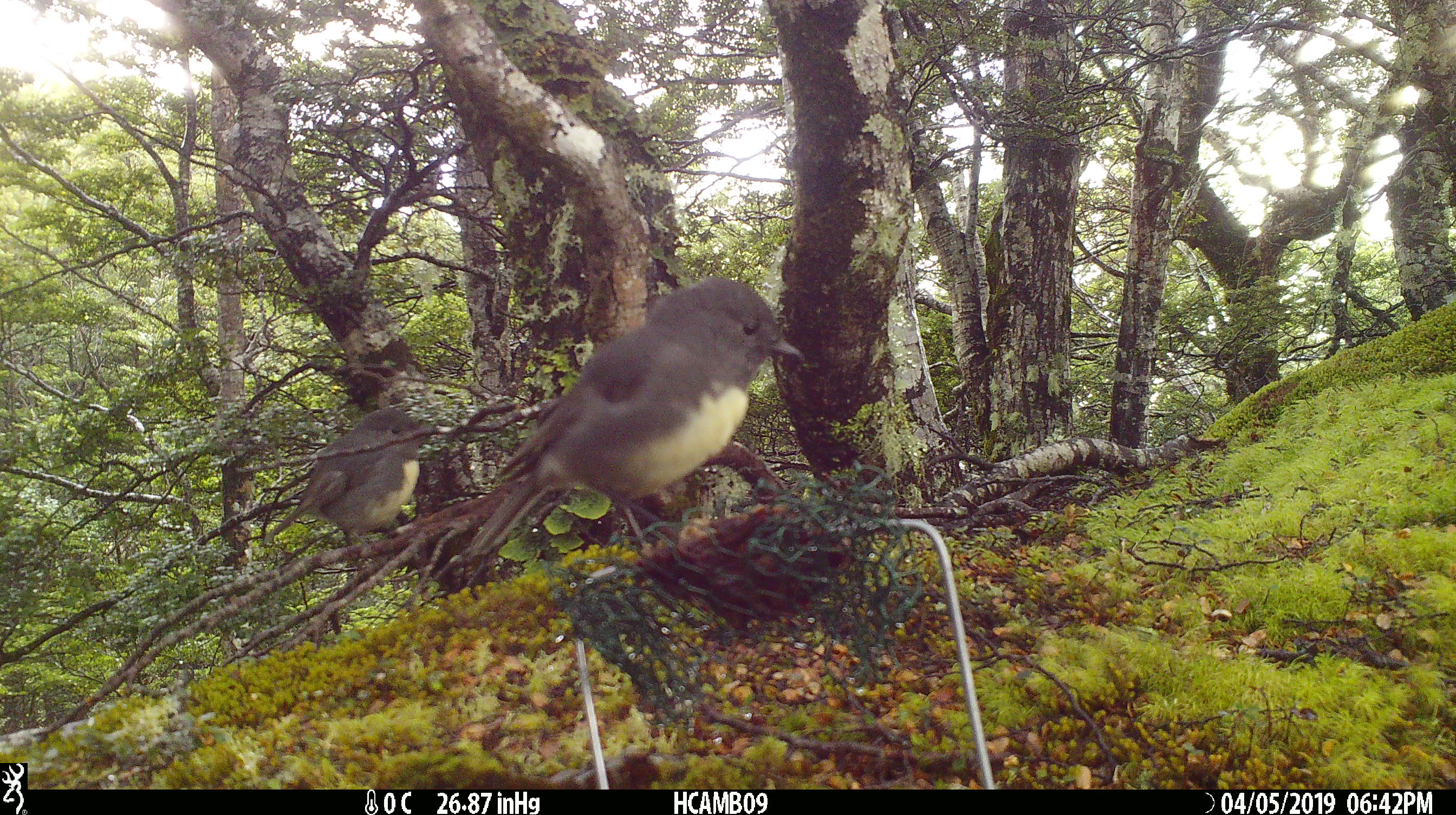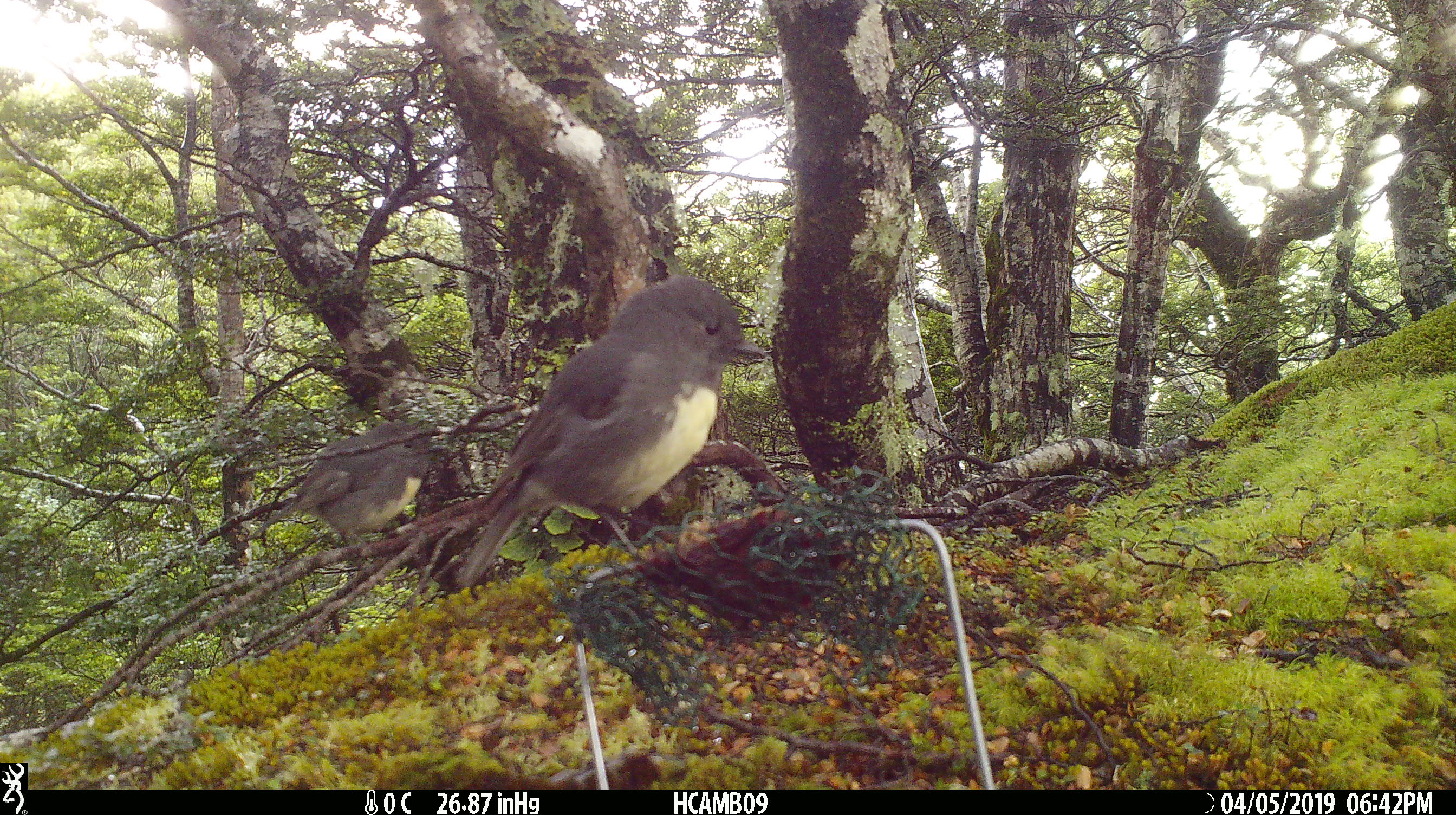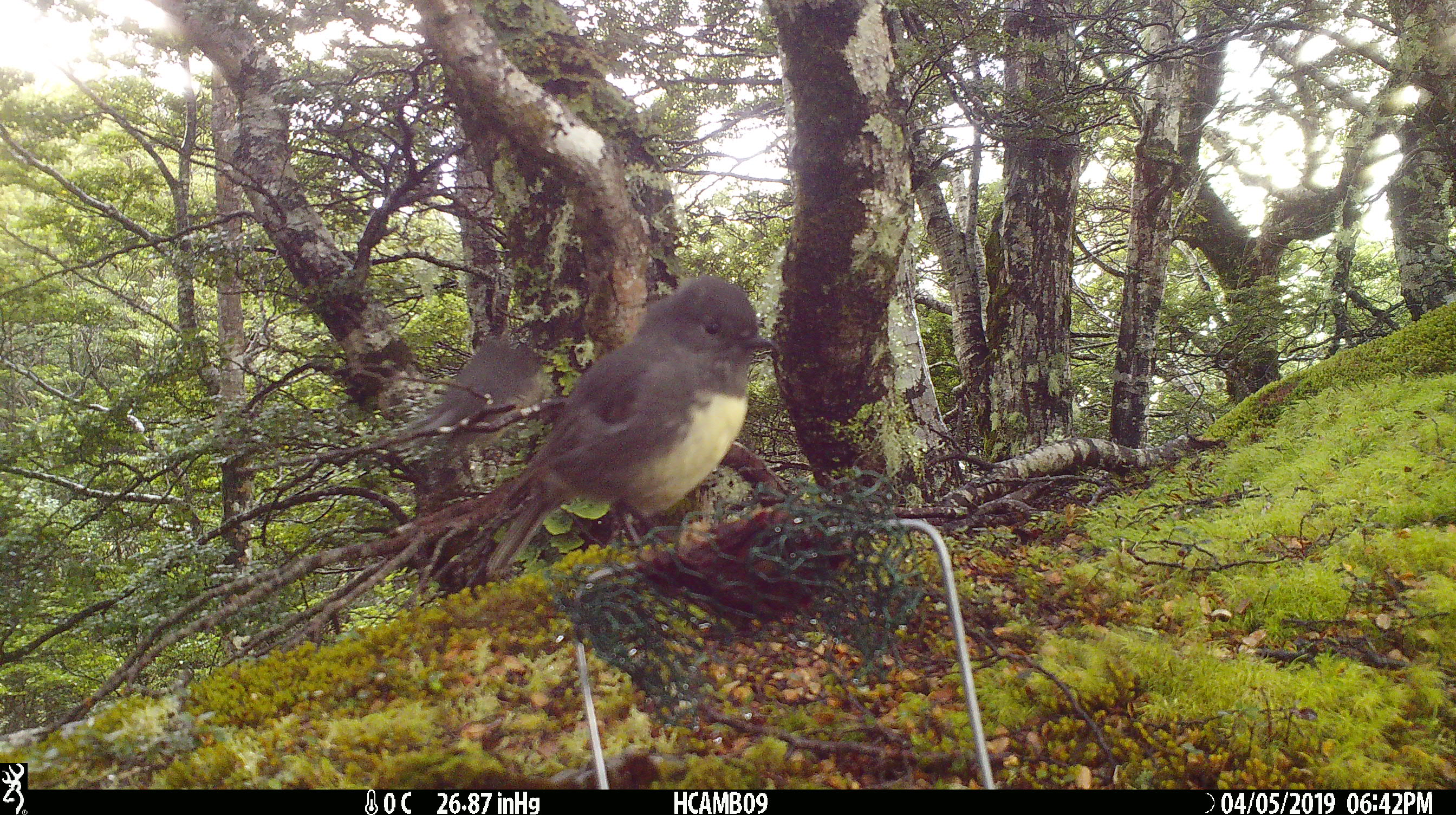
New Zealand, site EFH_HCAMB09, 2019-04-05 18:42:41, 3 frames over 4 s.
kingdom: Animalia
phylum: Chordata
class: Aves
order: Passeriformes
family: Petroicidae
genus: Petroica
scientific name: Petroica australis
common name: new zealand robin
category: robin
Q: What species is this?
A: Robin (new zealand robin) (Petroica australis).